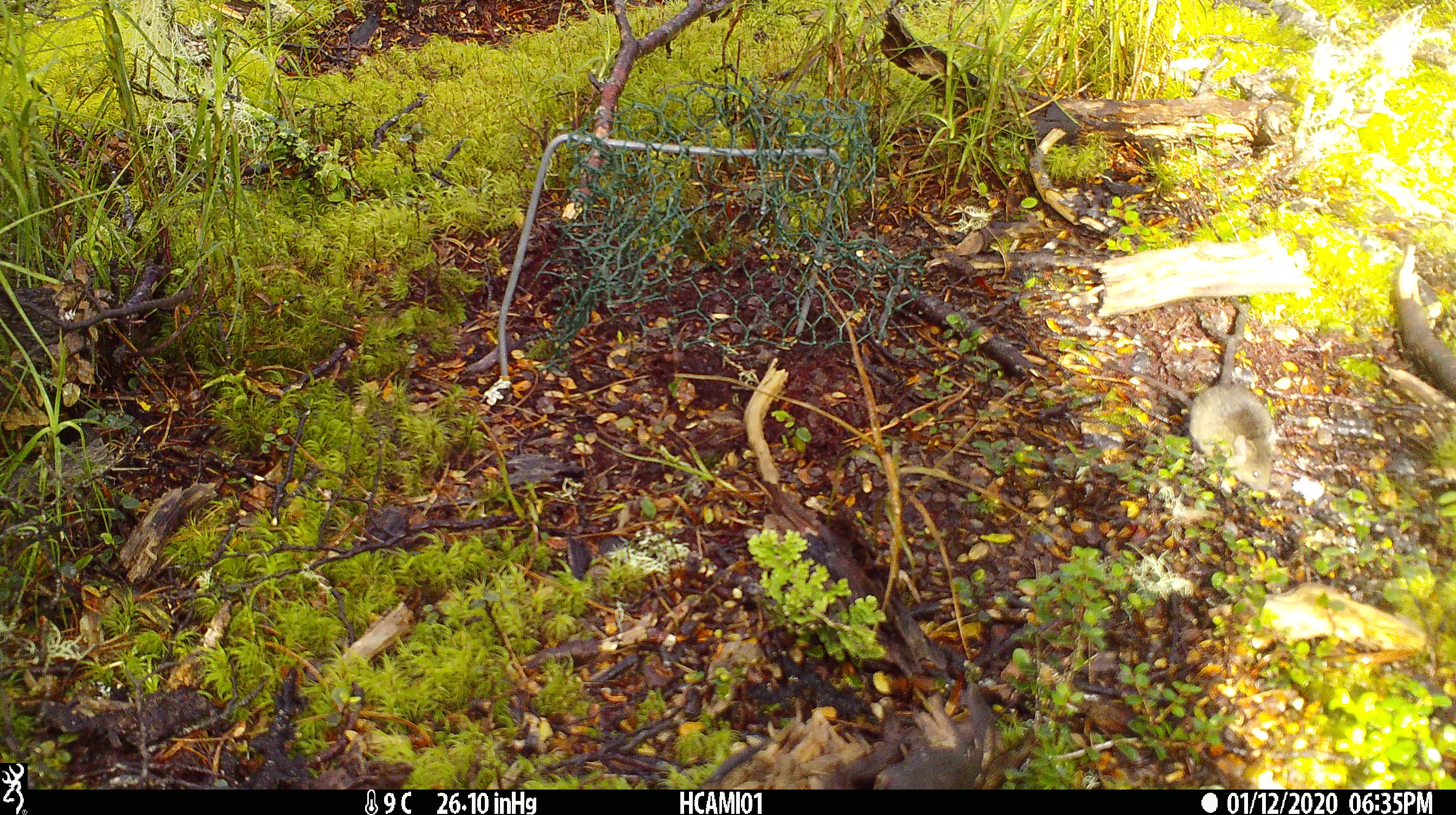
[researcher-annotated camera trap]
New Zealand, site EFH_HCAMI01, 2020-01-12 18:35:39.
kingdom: Animalia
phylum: Chordata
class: Mammalia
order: Rodentia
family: Muridae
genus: Mus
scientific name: Mus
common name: mouse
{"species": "mouse (Mus)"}